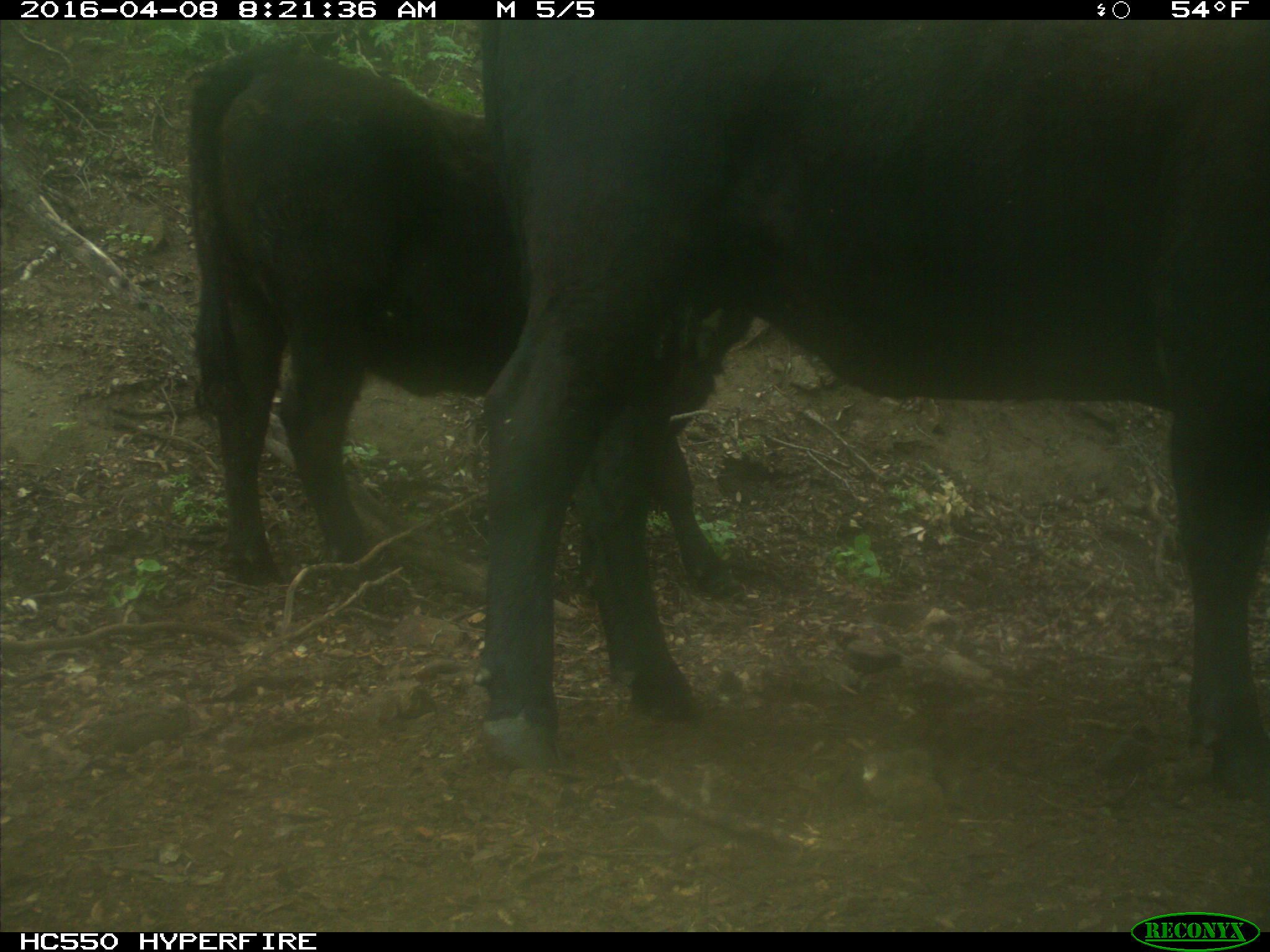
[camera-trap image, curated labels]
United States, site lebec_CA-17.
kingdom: Animalia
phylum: Chordata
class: Mammalia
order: Artiodactyla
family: Bovidae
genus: Bos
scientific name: Bos taurus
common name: domestic cow